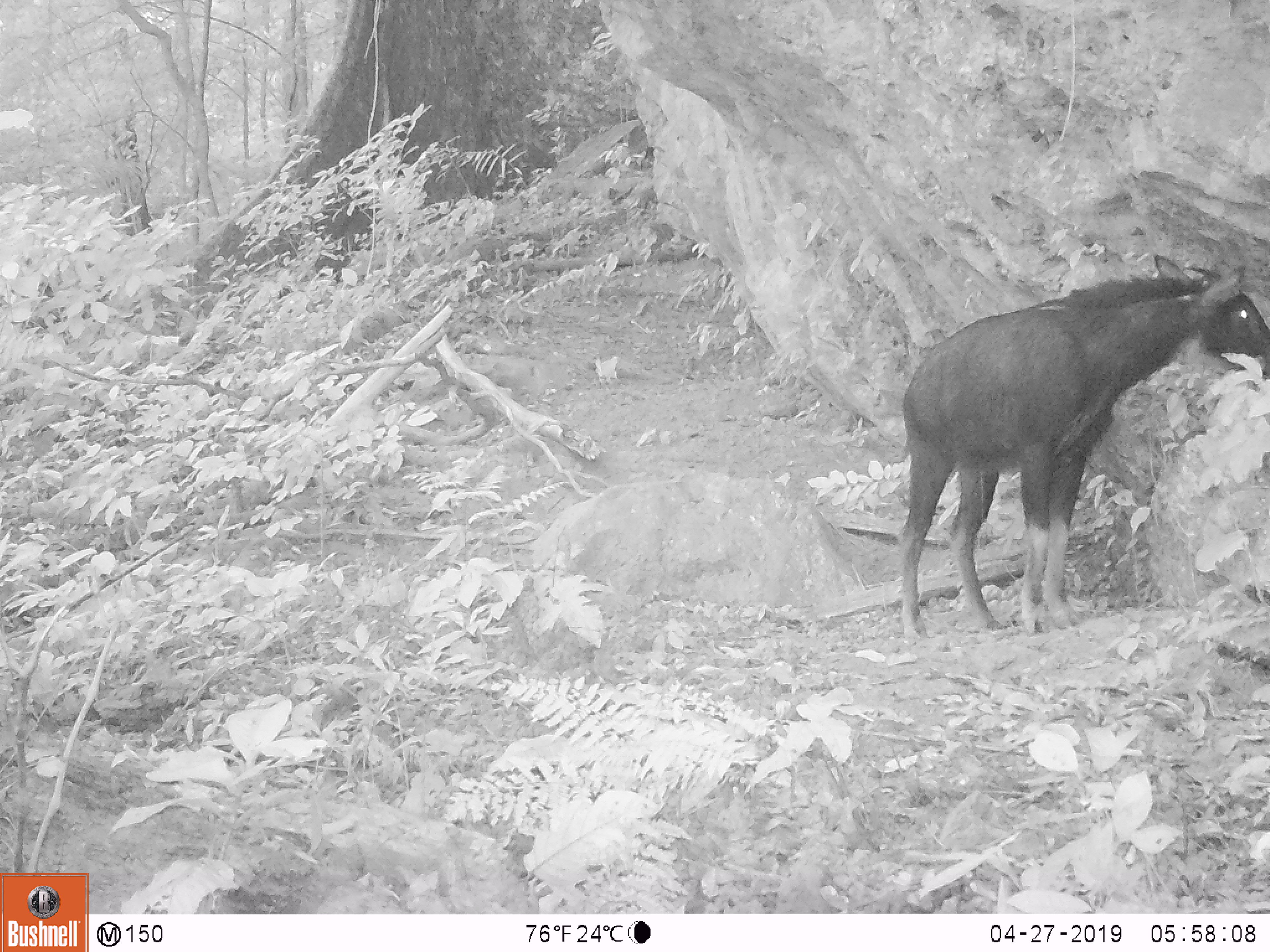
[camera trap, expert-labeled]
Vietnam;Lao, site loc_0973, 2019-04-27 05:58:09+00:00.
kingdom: Animalia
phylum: Chordata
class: Mammalia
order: Artiodactyla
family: Bovidae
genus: Capricornis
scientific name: Capricornis sumatraensis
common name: chinese serow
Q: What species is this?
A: Chinese serow (Capricornis sumatraensis).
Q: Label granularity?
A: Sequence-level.